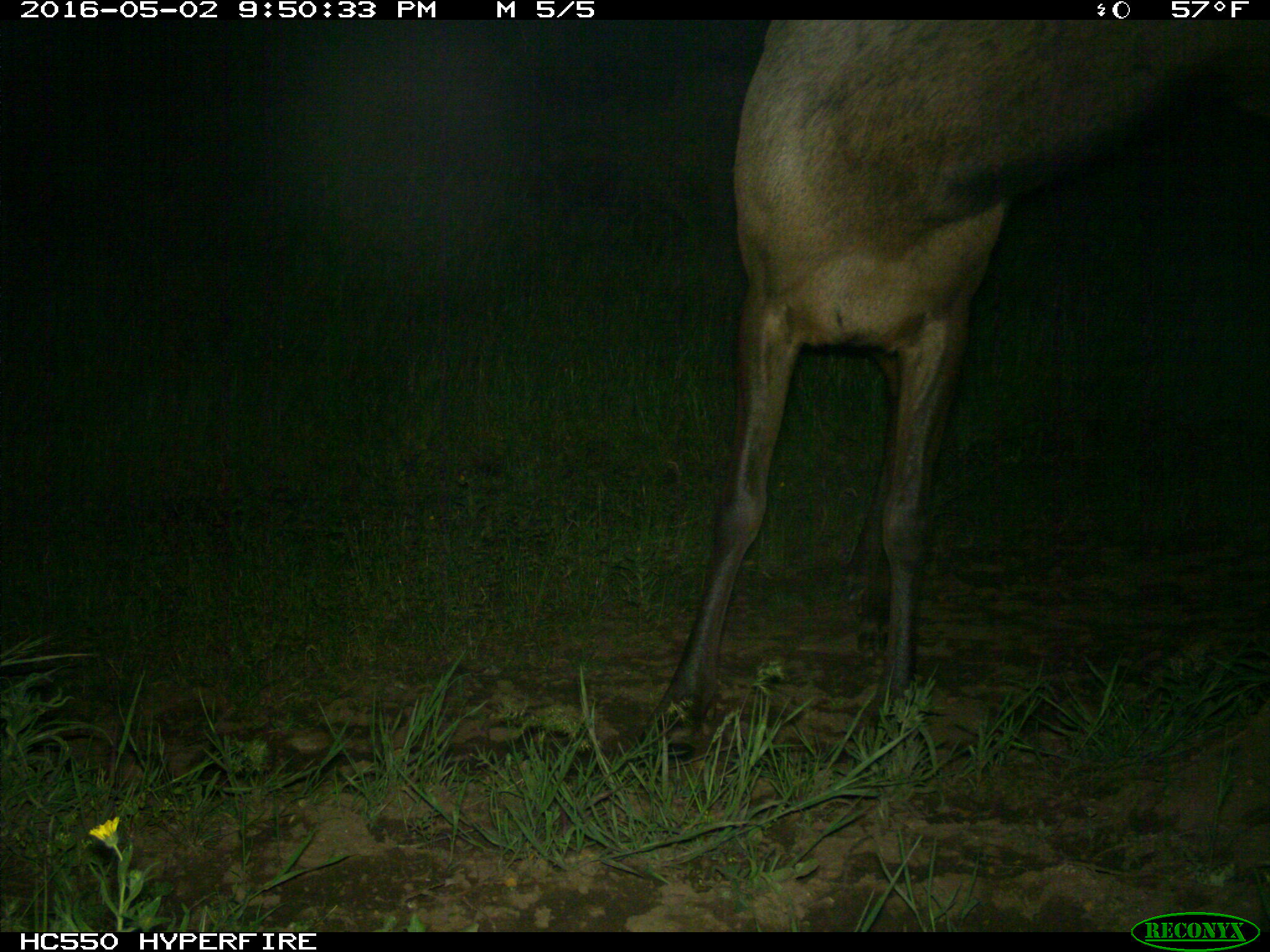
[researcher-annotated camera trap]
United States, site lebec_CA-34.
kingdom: Animalia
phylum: Chordata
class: Mammalia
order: Artiodactyla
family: Cervidae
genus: Cervus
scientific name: Cervus canadensis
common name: elk